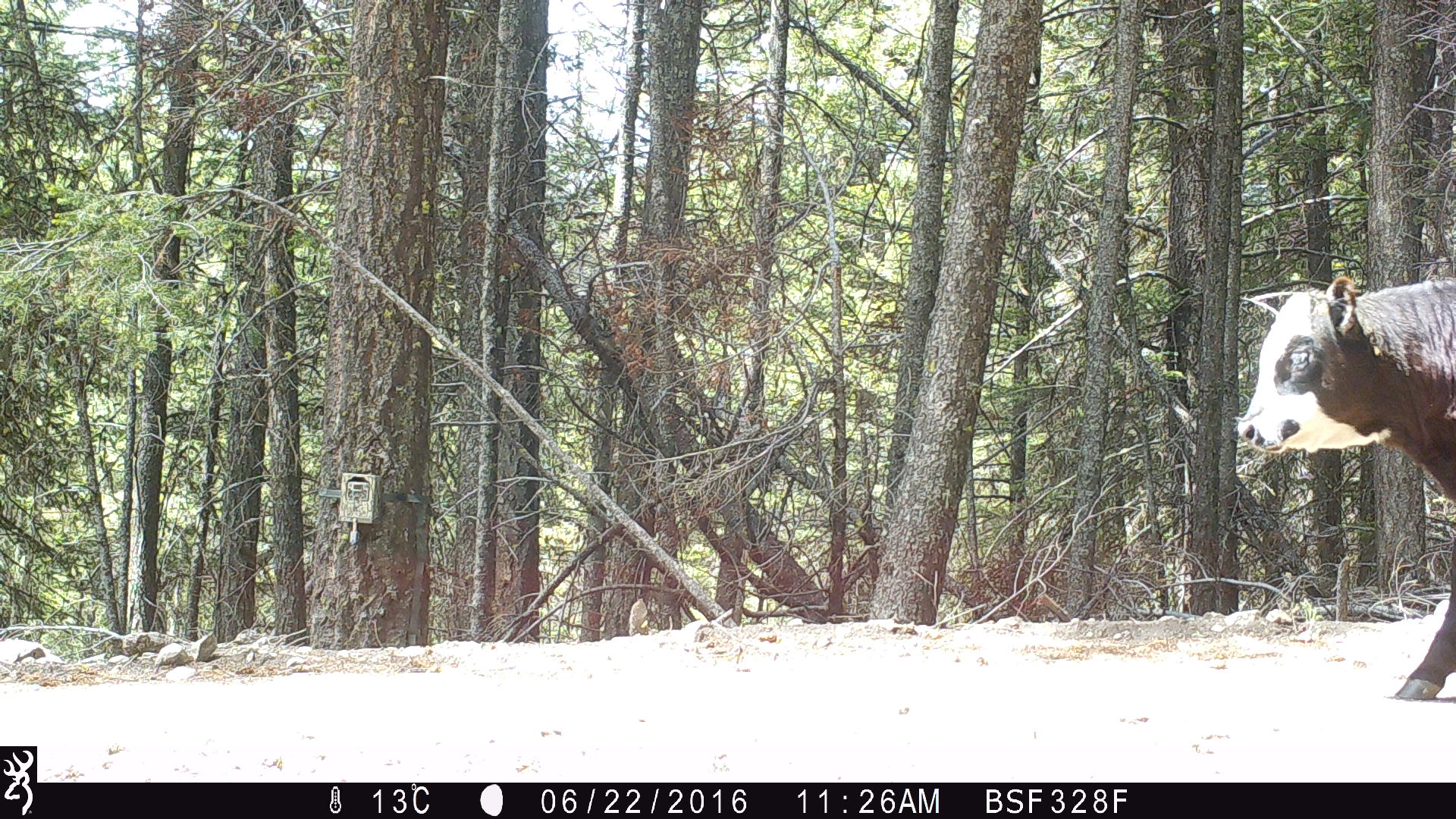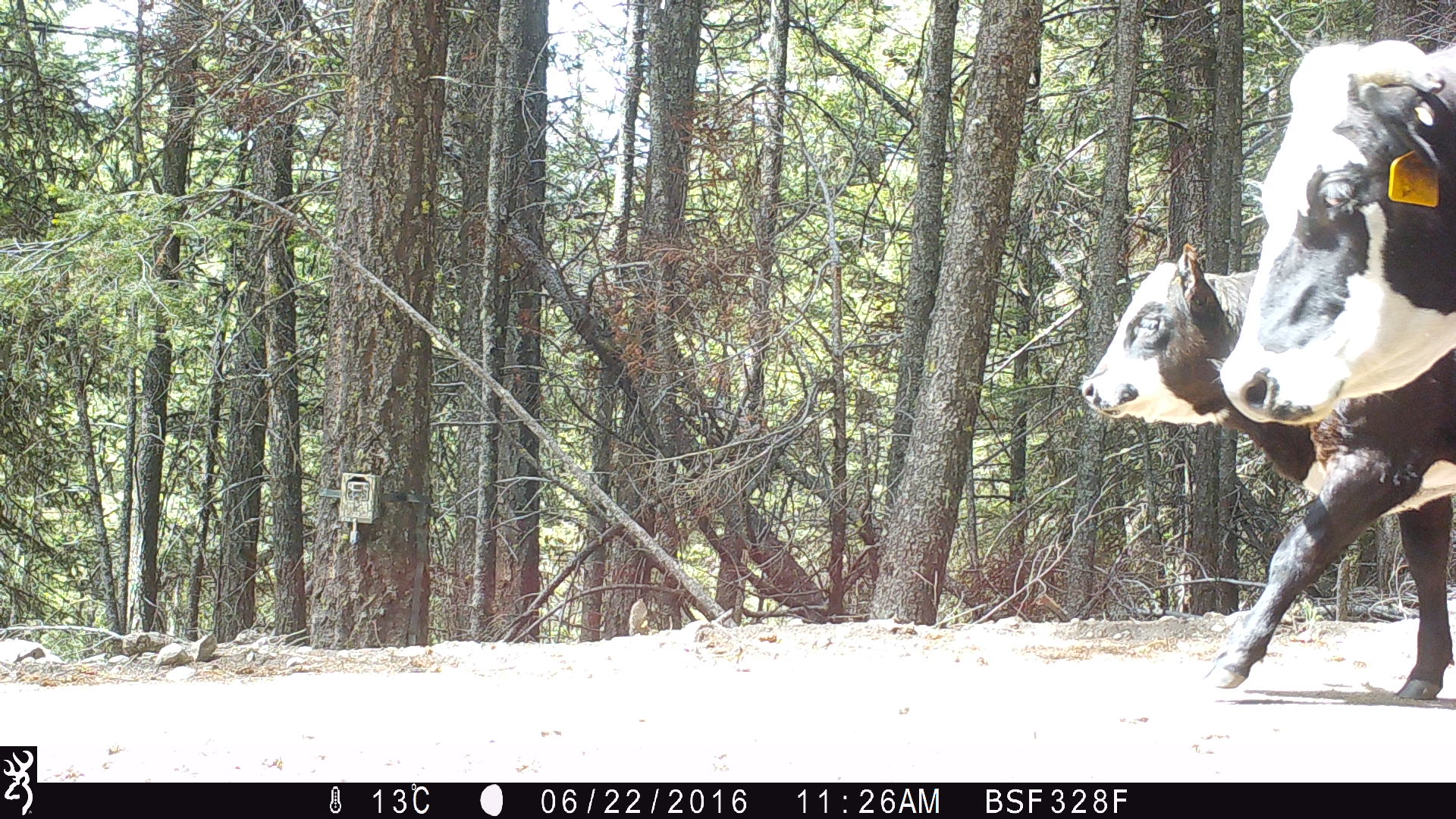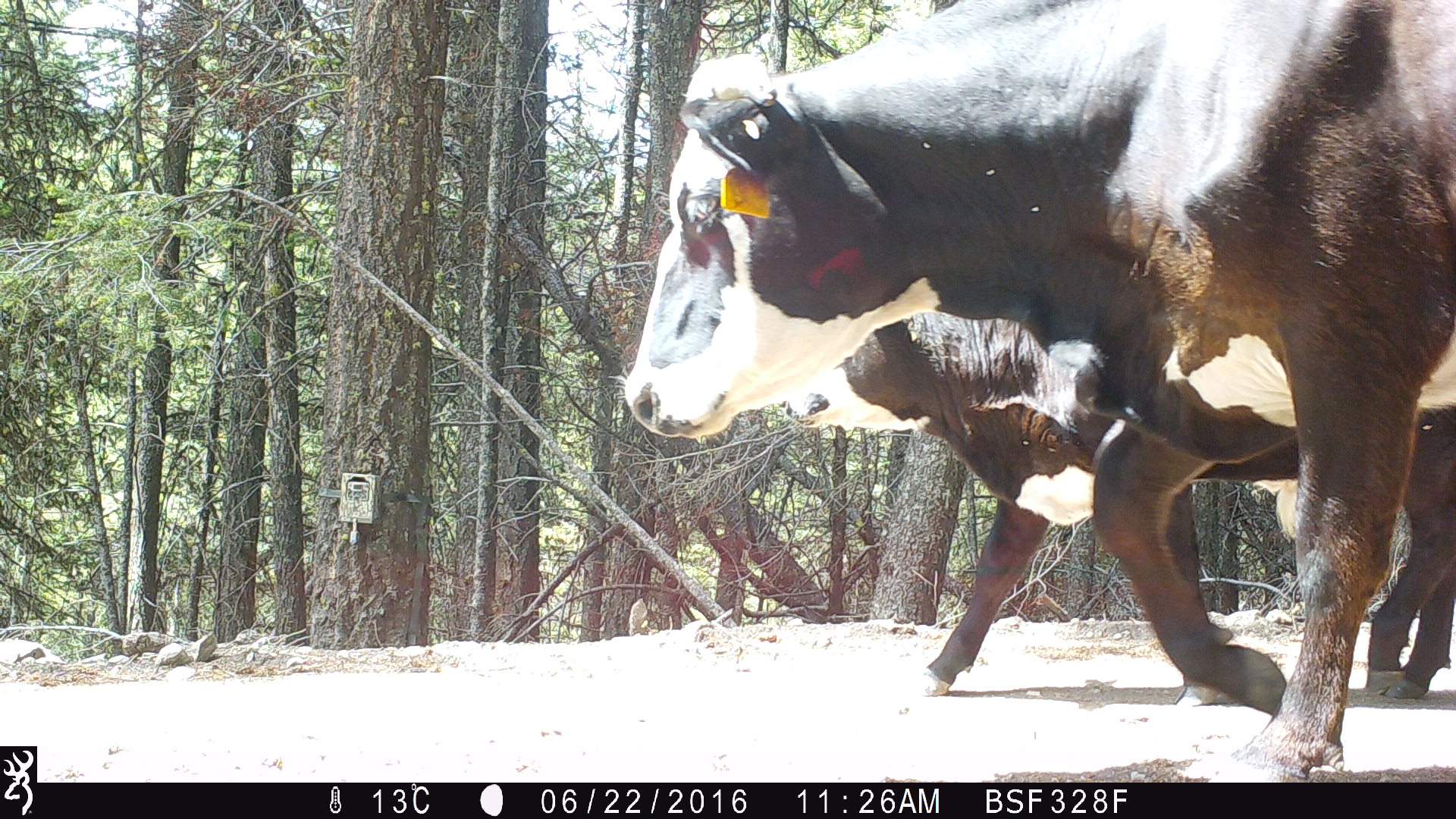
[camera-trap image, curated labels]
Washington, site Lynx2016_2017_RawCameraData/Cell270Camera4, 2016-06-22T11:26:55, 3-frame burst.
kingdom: Animalia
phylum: Chordata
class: Mammalia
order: Artiodactyla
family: Bovidae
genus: Bos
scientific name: Bos taurus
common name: domestic cattle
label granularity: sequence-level